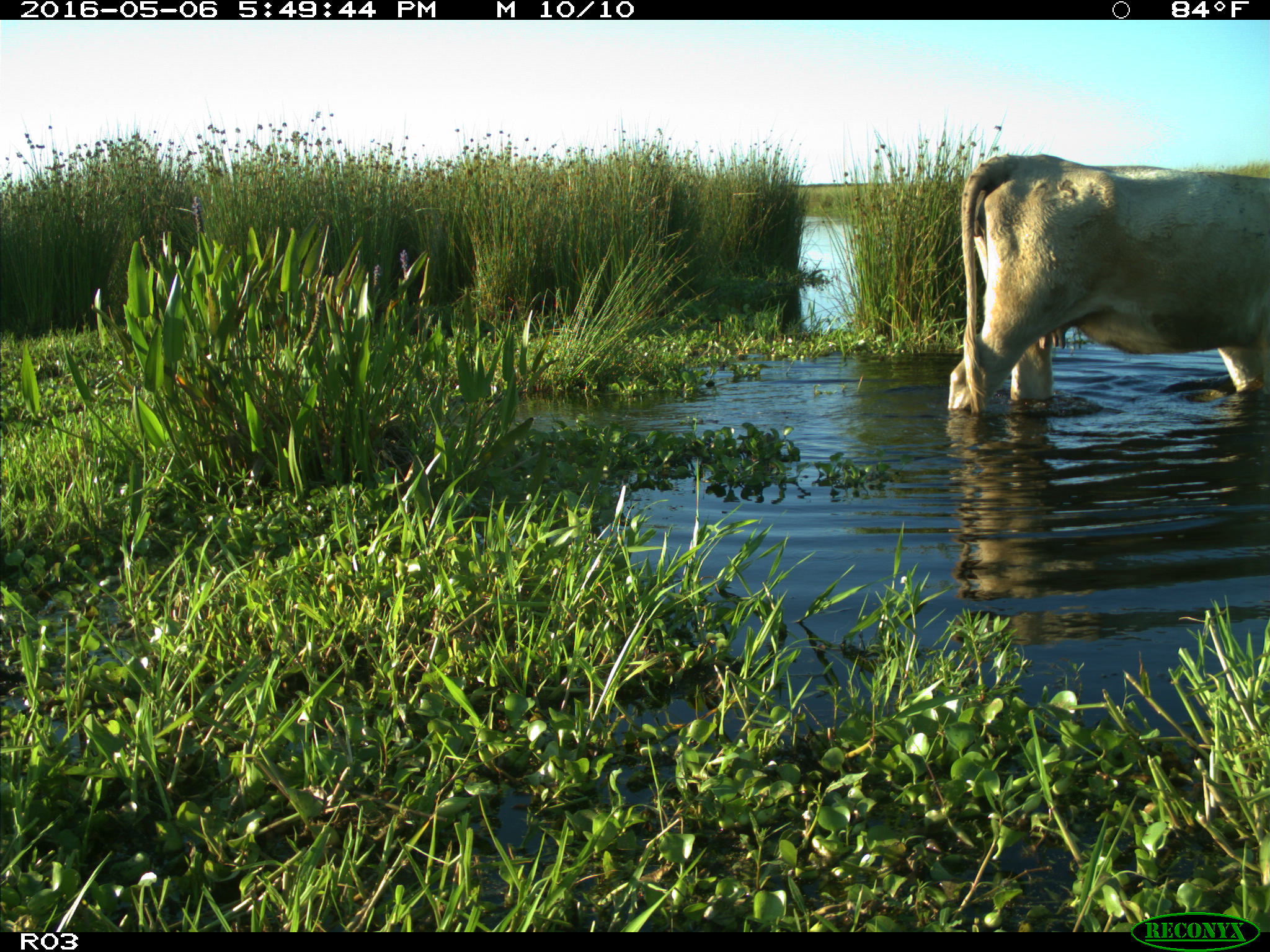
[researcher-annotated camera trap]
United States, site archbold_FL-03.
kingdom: Animalia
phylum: Chordata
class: Mammalia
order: Artiodactyla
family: Bovidae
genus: Bos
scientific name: Bos taurus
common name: domestic cow